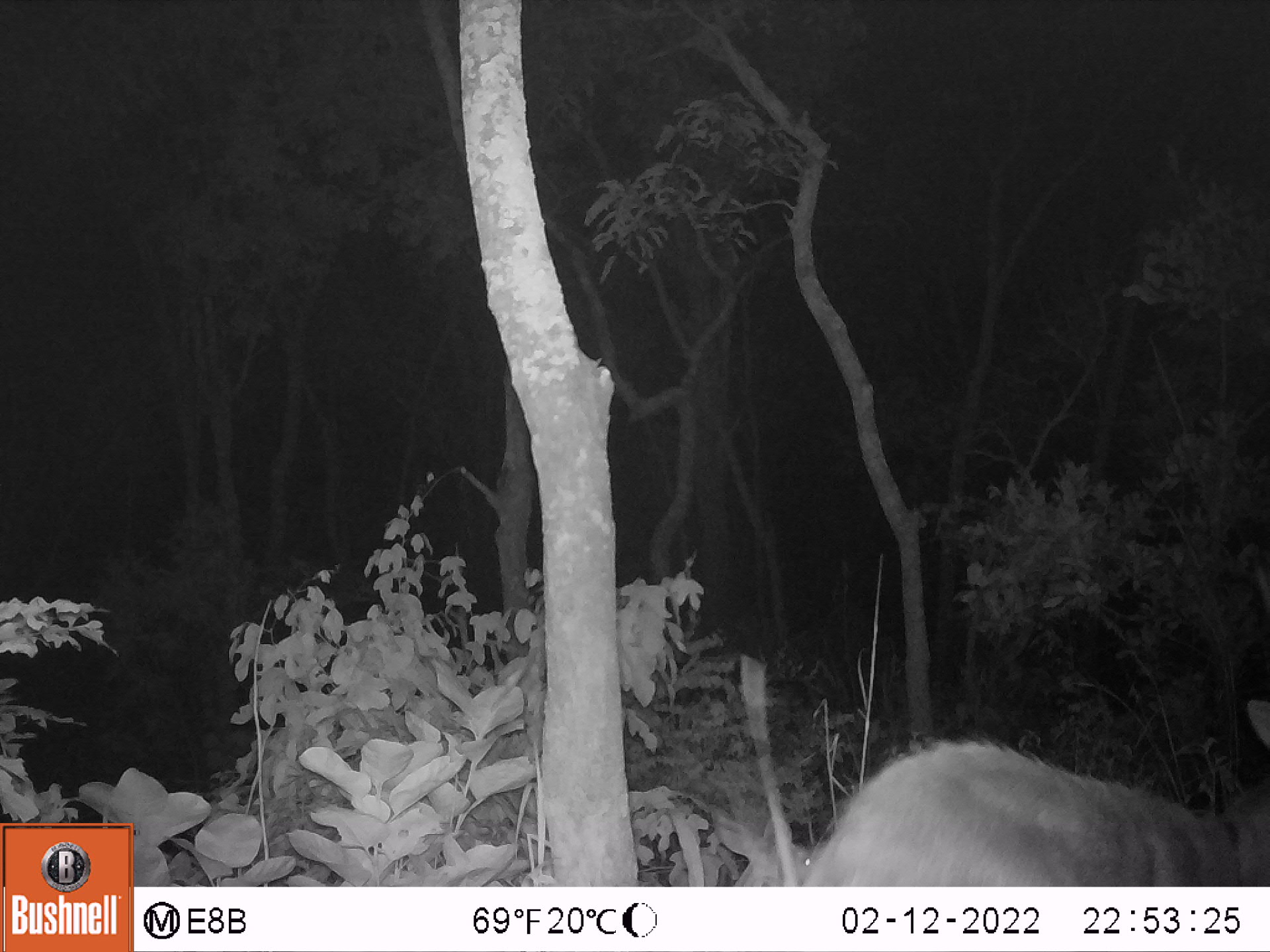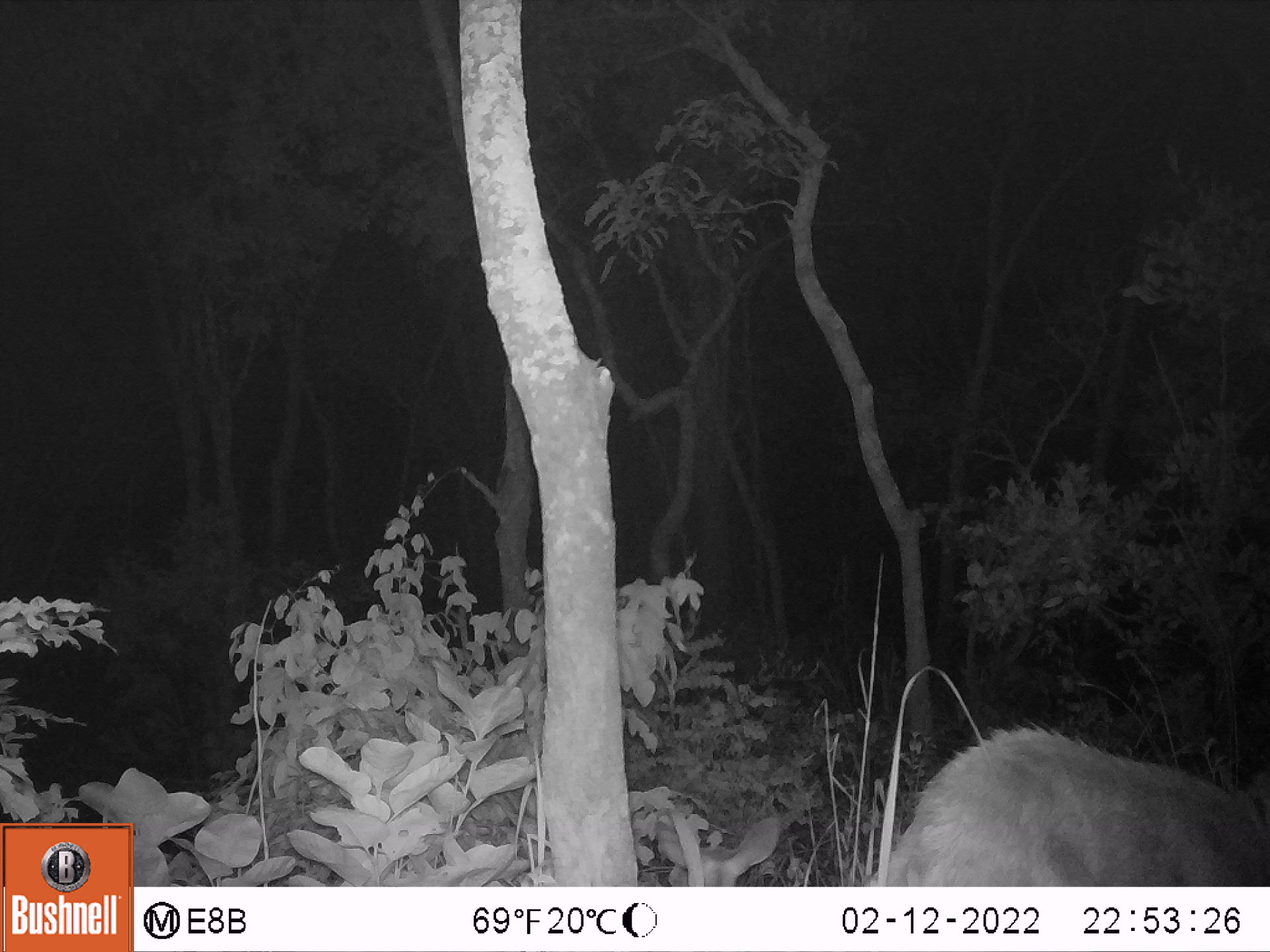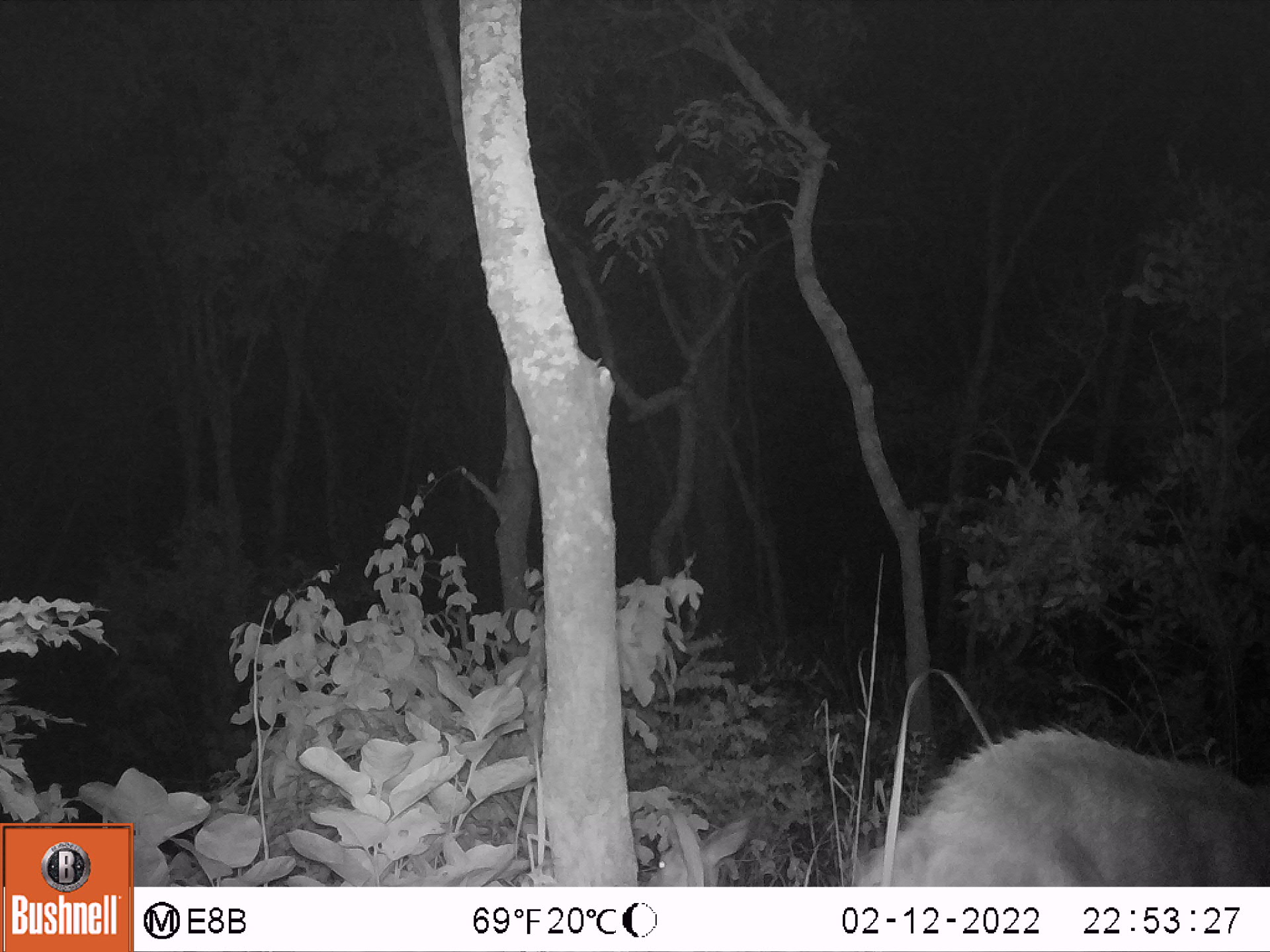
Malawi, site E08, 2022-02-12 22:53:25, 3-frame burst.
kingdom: Animalia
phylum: Chordata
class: Mammalia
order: Artiodactyla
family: Bovidae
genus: Tragelaphus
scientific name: Tragelaphus sylvaticus sylvaticus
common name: cape bushbuck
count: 2